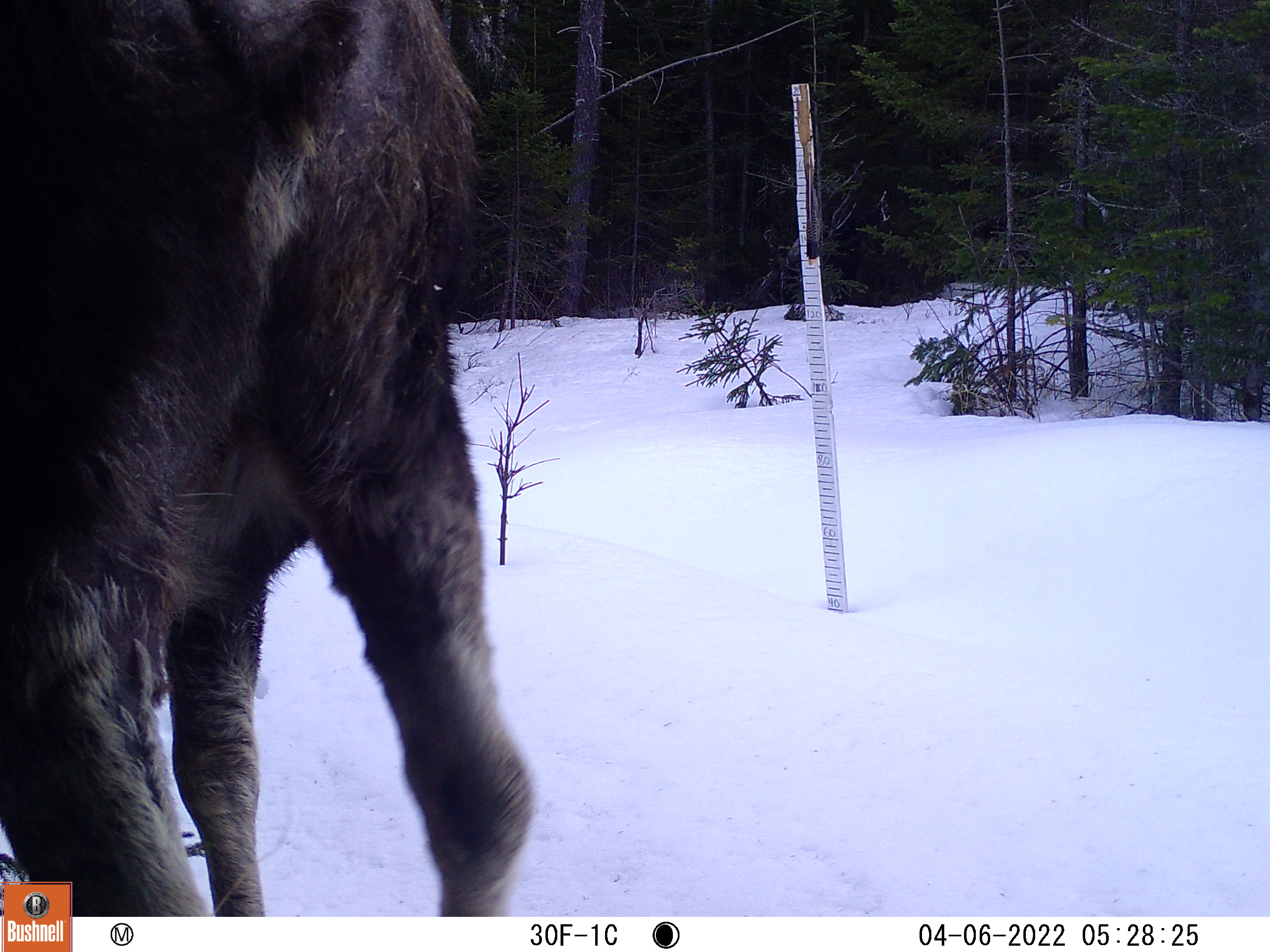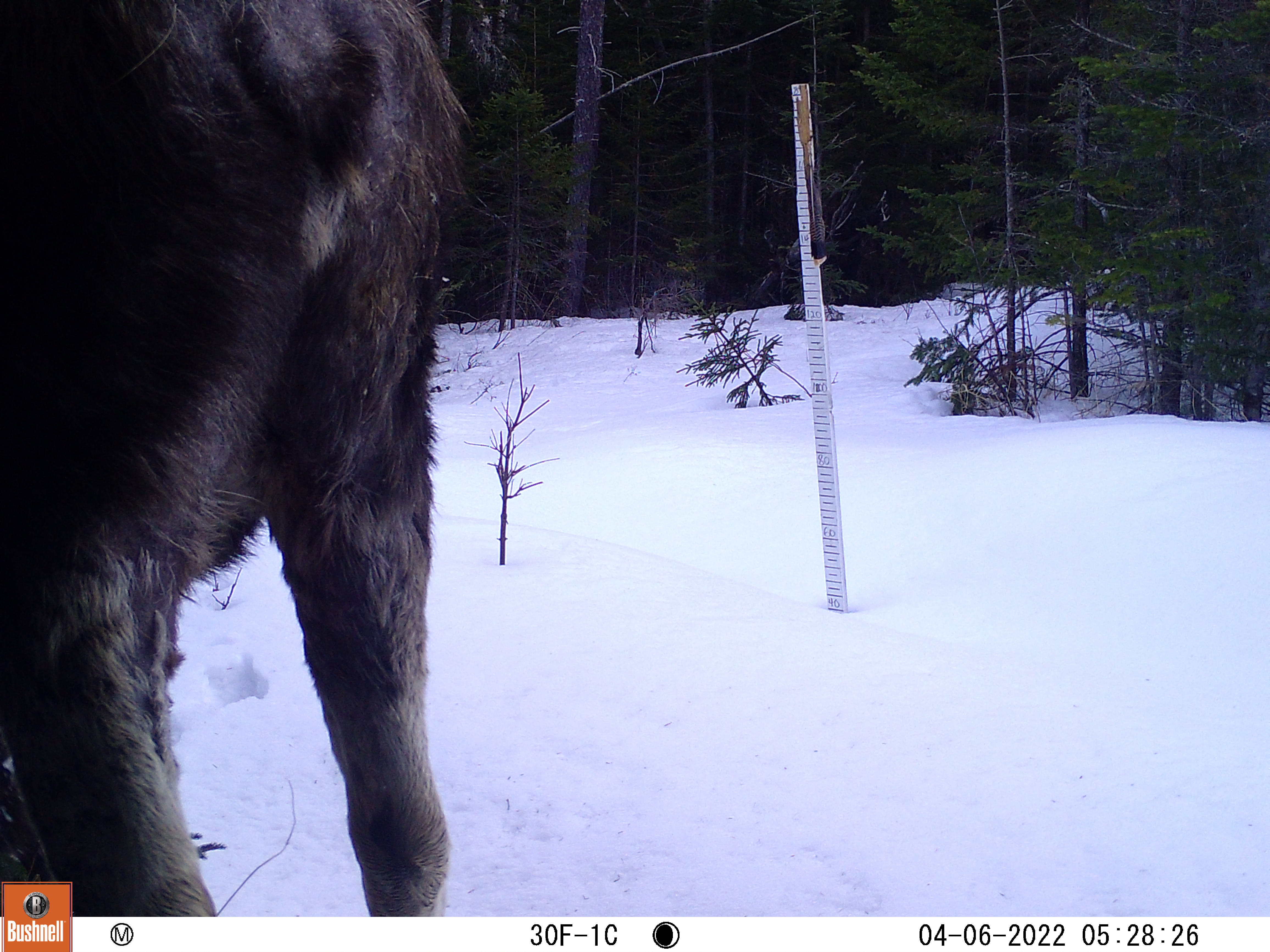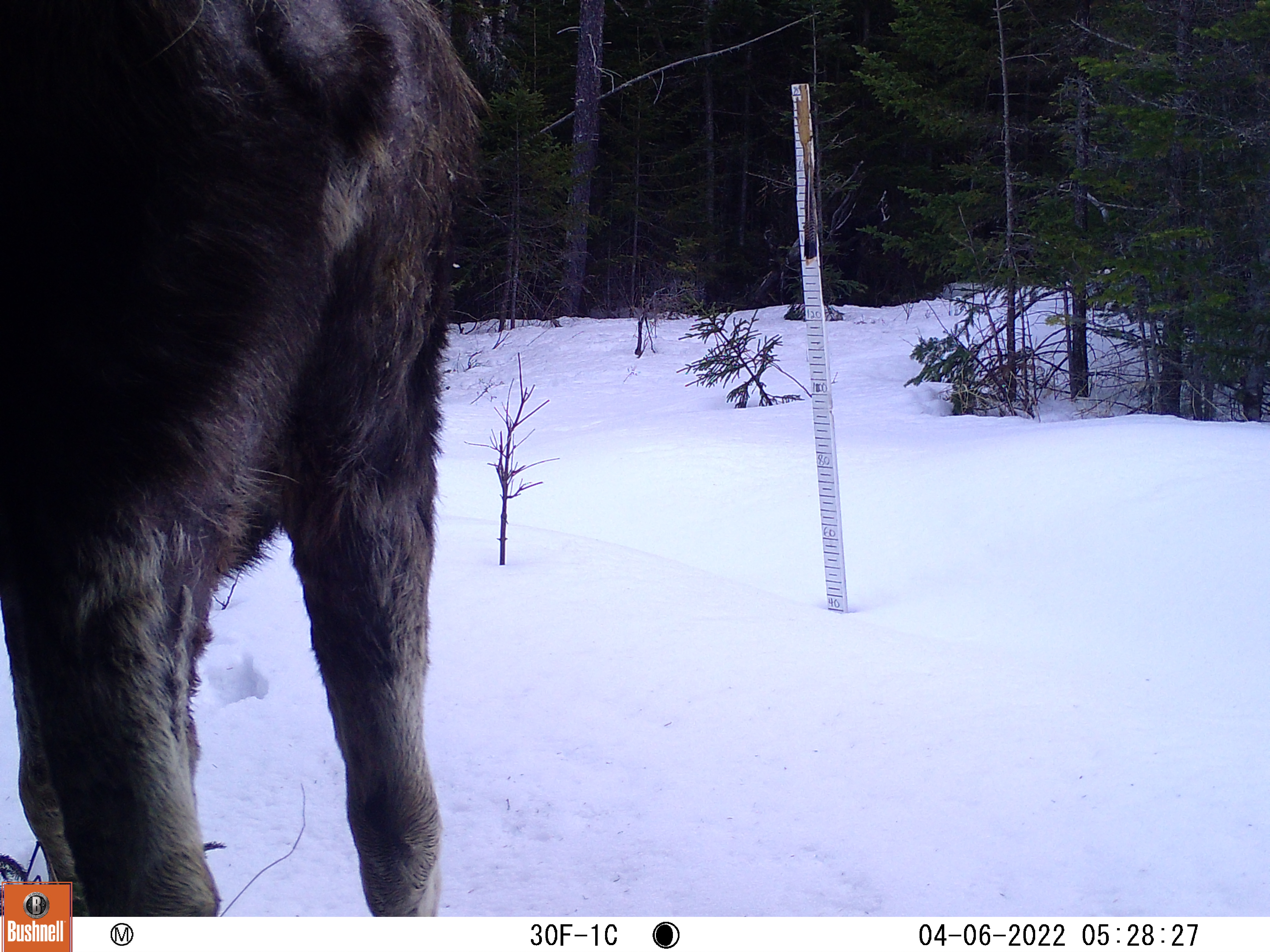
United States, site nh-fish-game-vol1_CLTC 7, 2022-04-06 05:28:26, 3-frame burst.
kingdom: Animalia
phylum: Chordata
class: Mammalia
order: Artiodactyla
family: Cervidae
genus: Alces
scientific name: Alces alces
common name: moose